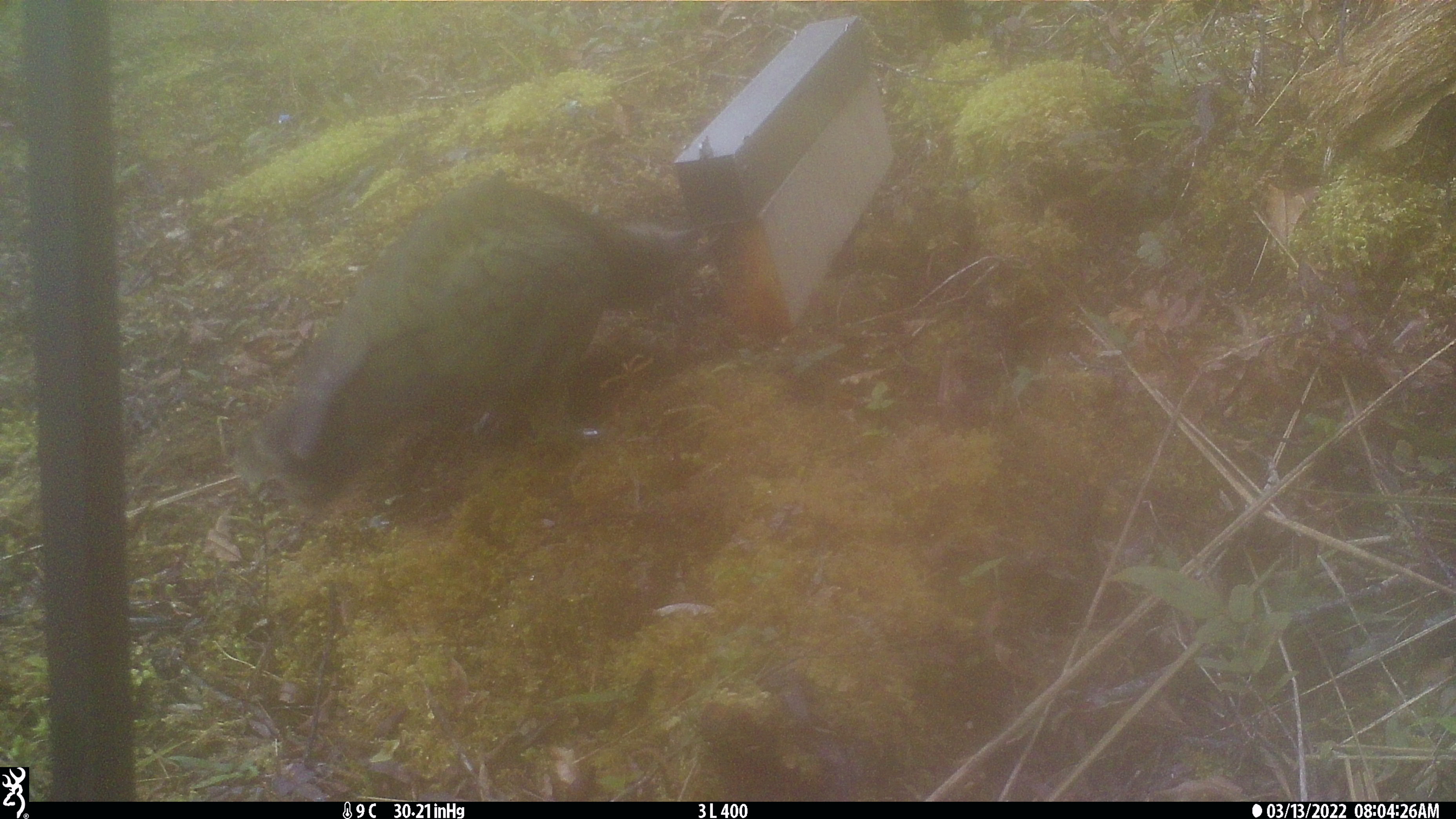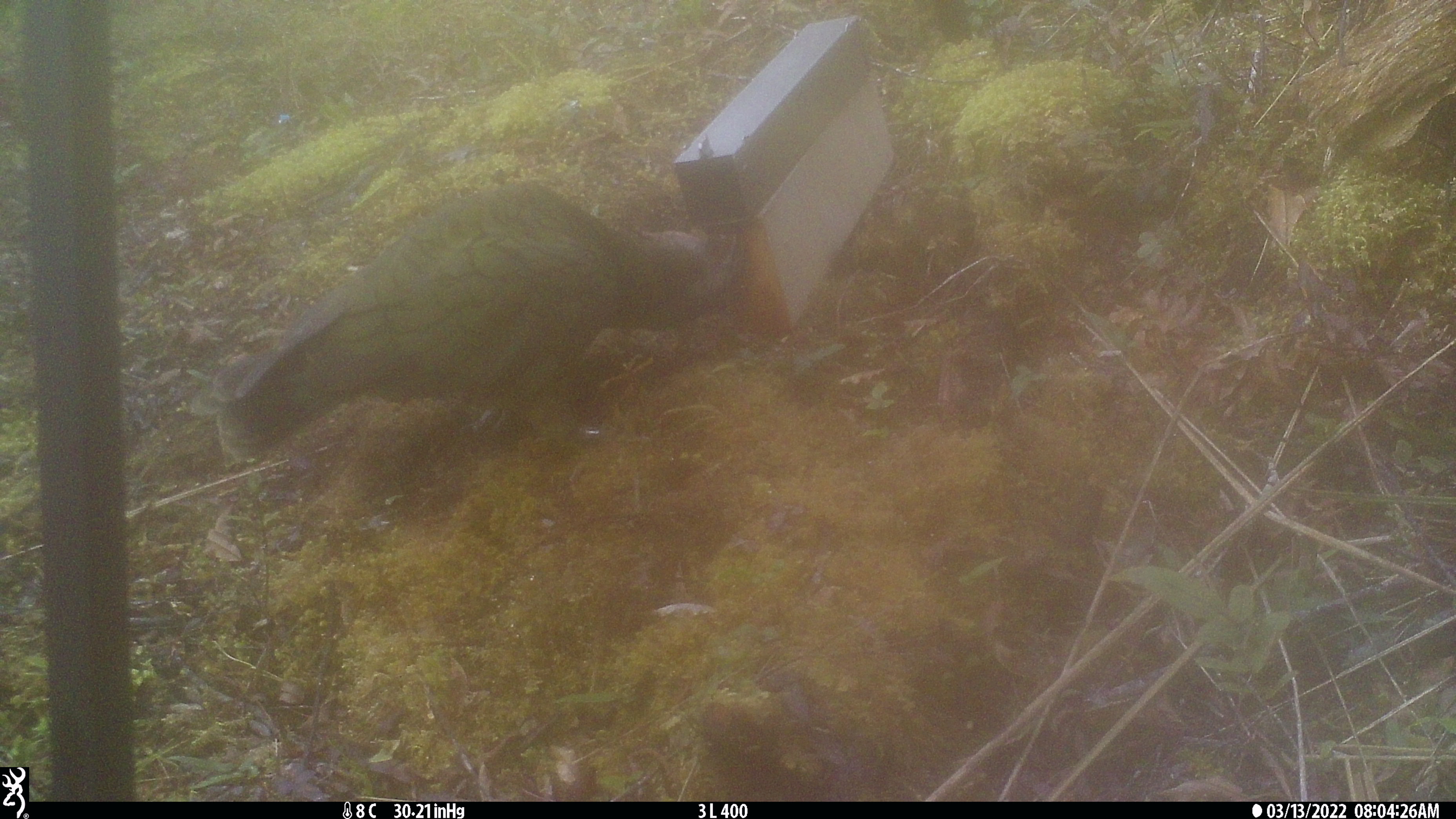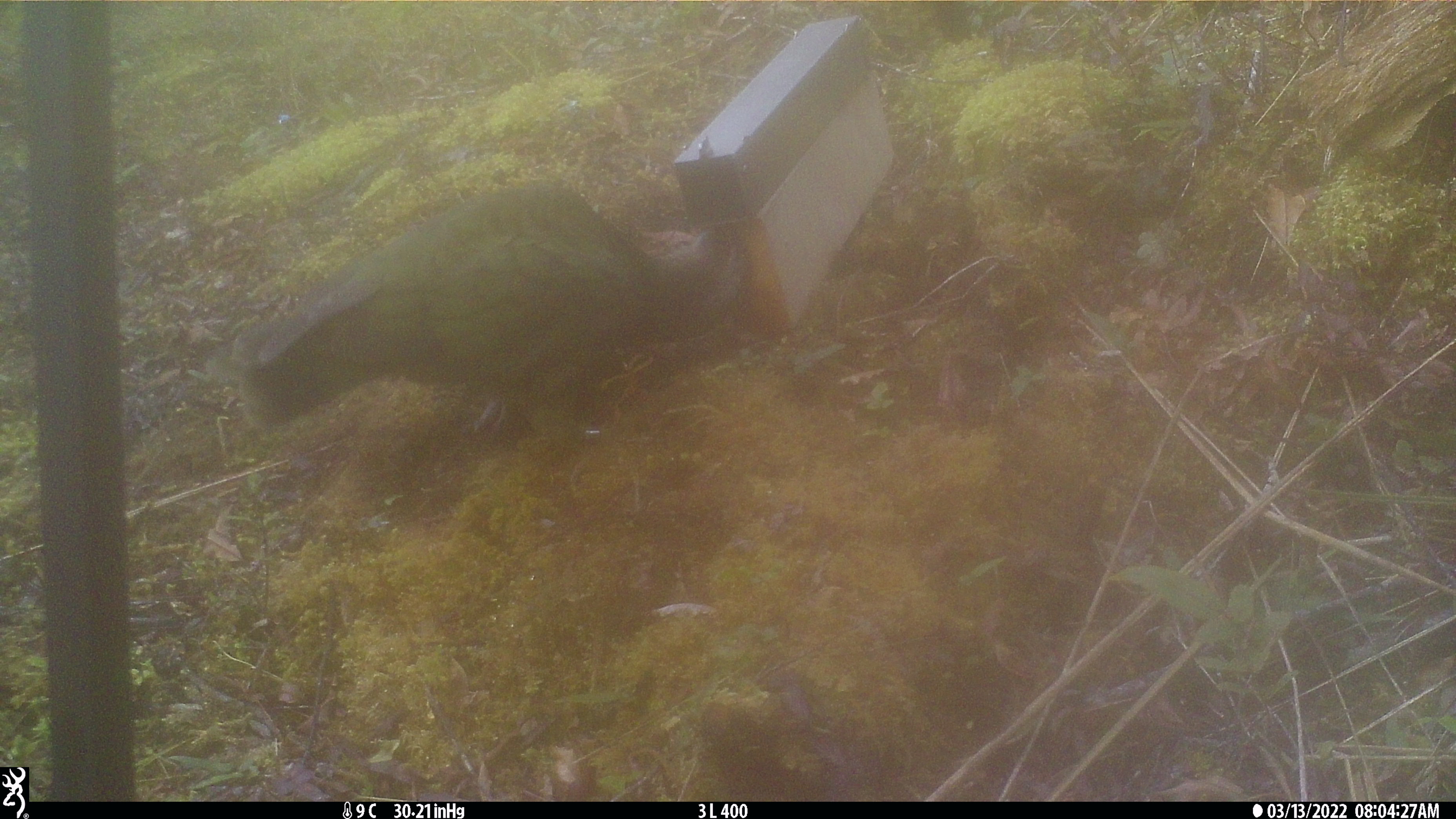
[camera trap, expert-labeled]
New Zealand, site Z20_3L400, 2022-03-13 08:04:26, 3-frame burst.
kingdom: Animalia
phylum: Chordata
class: Aves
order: Psittaciformes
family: Strigopidae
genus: Nestor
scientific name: Nestor notabilis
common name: kea